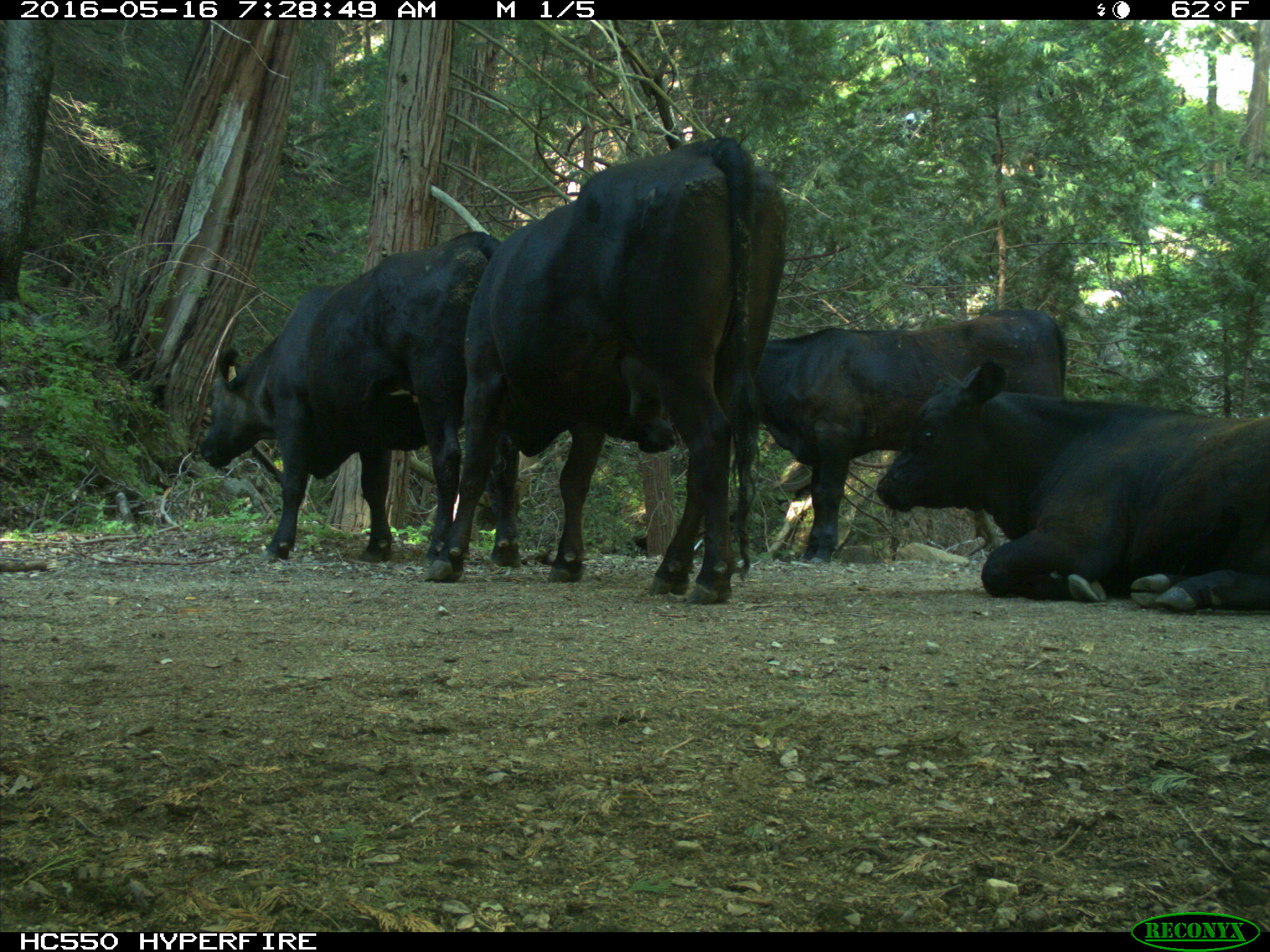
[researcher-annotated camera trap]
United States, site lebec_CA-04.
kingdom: Animalia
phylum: Chordata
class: Mammalia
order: Artiodactyla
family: Bovidae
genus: Bos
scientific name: Bos taurus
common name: domestic cow